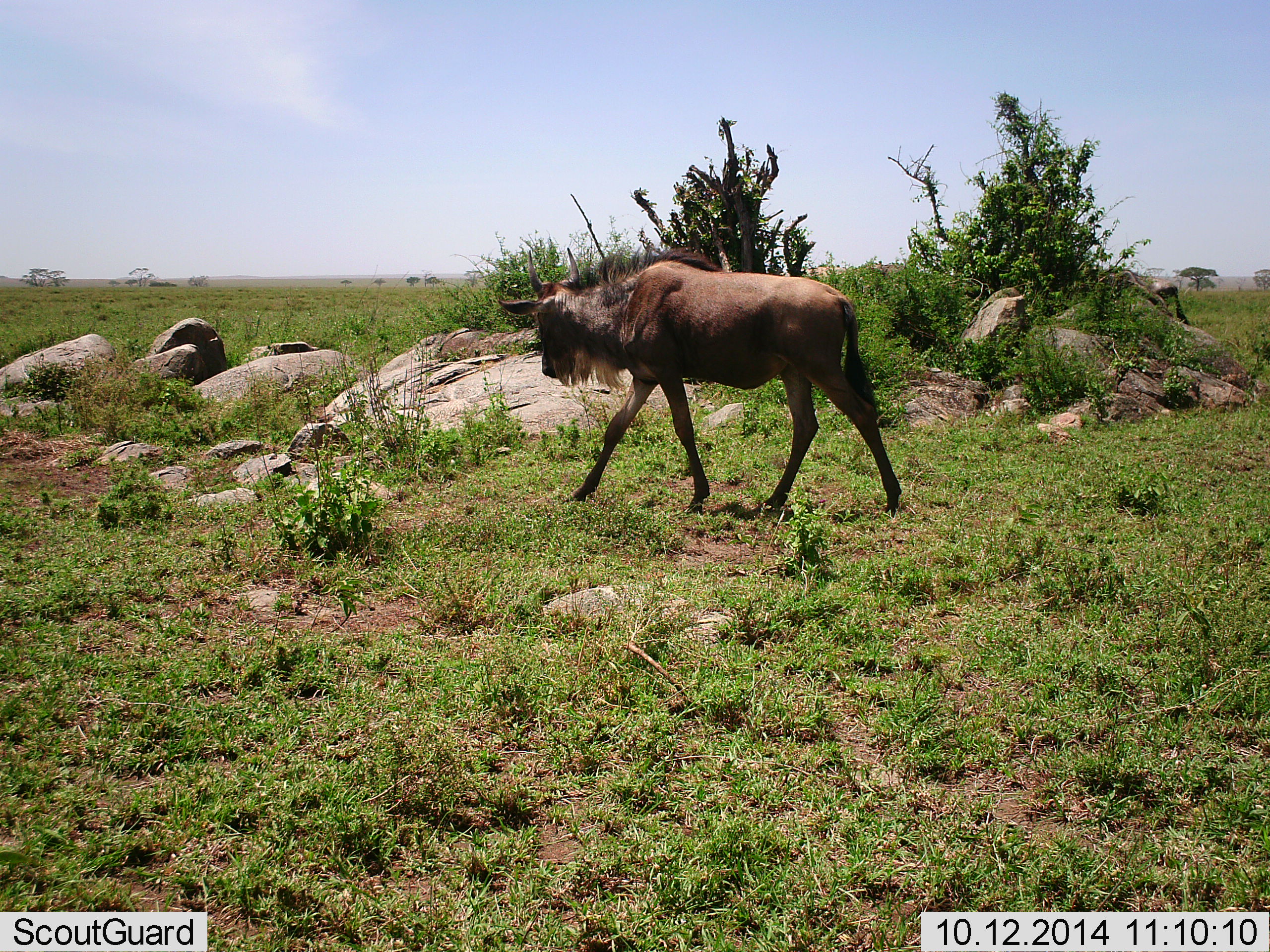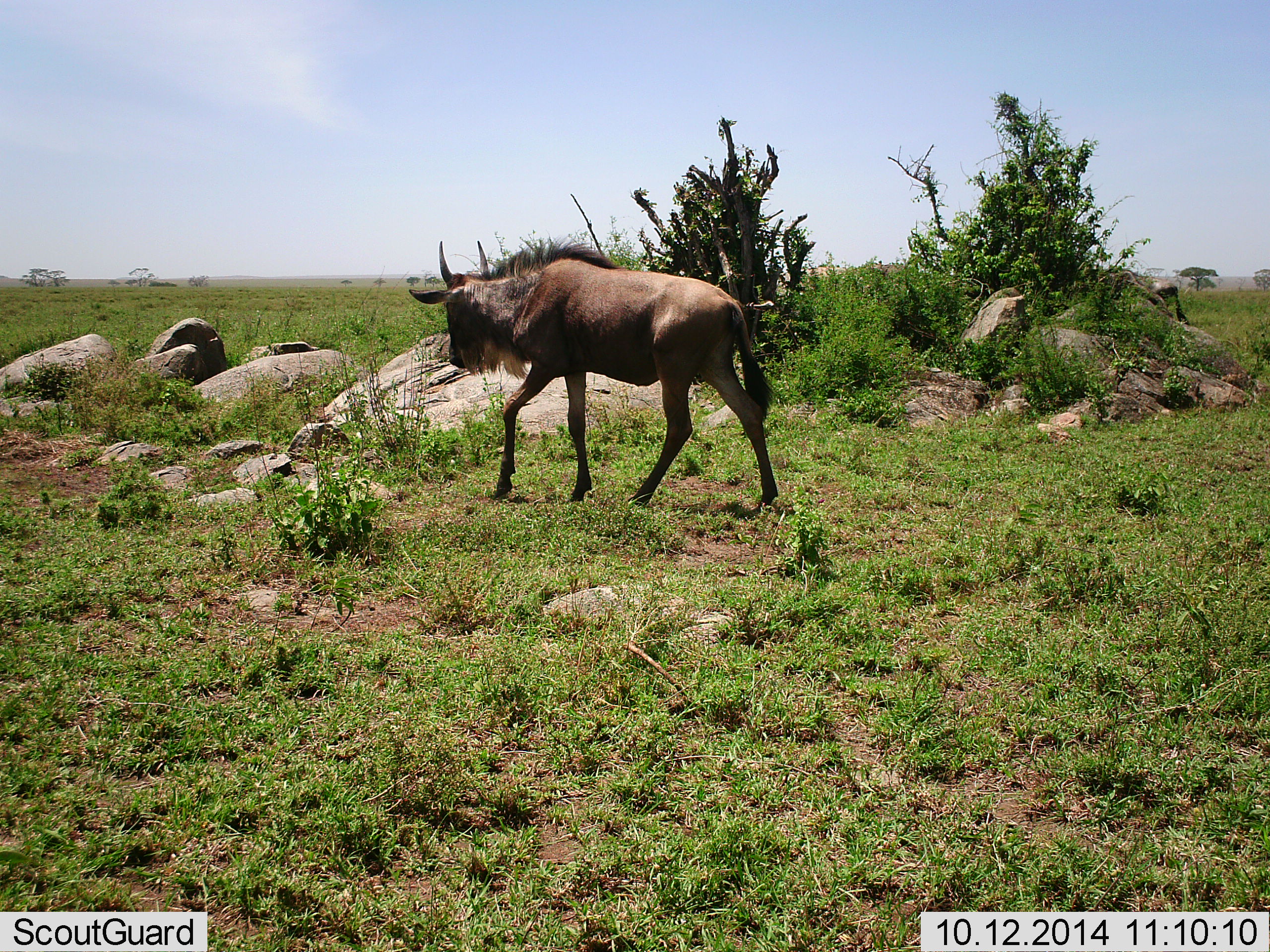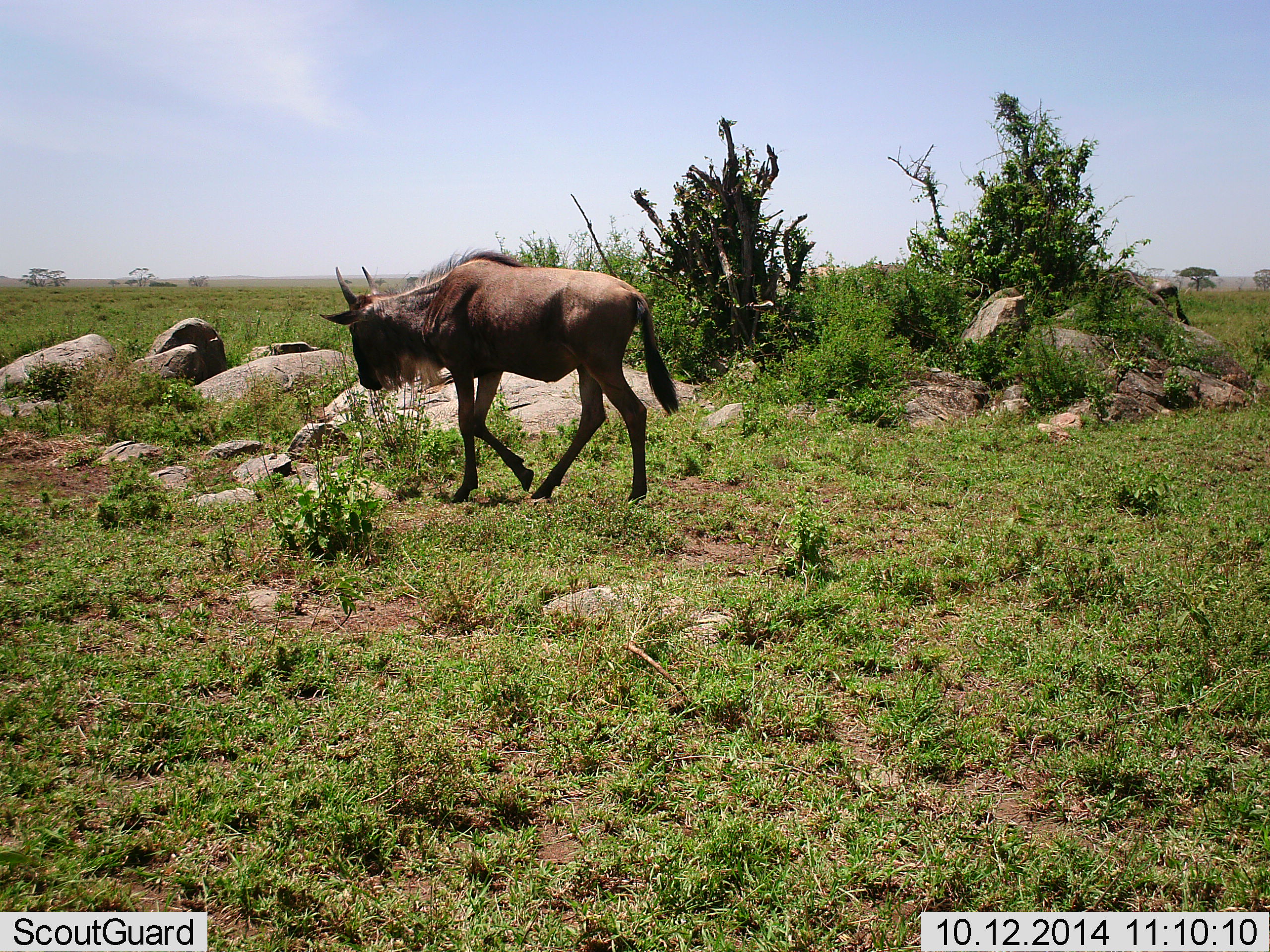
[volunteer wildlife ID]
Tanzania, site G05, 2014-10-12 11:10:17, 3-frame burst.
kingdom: Animalia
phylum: Chordata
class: Mammalia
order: Artiodactyla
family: Bovidae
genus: Connochaetes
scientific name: Connochaetes taurinus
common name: blue wildebeest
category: wildebeest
Wildebeest (blue wildebeest) (Connochaetes taurinus), count 1. Behavior (volunteer vote fractions): standing 20%, resting 0%, moving 90%, interacting 0%. Young present (vote fraction): 10%. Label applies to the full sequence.